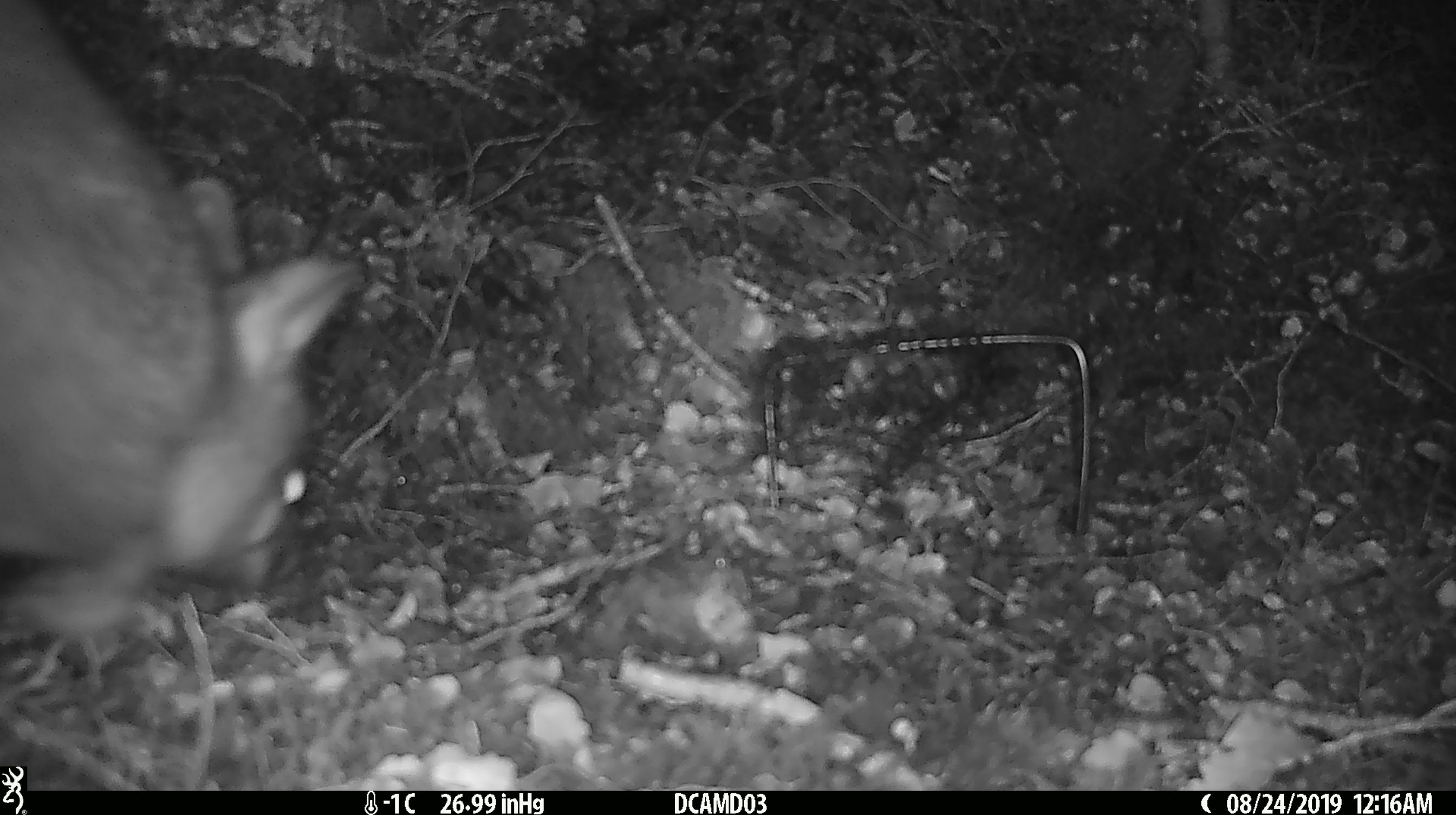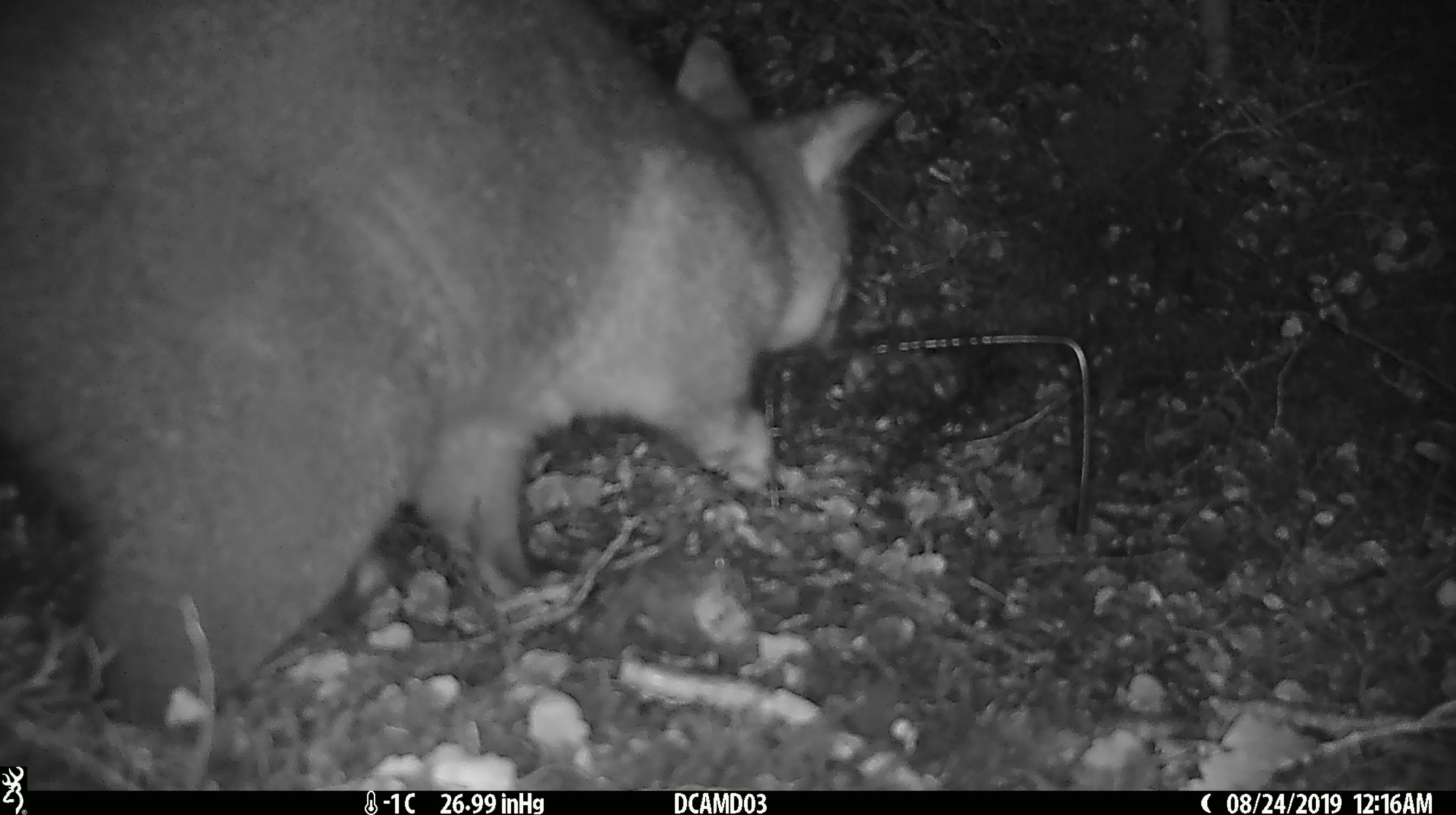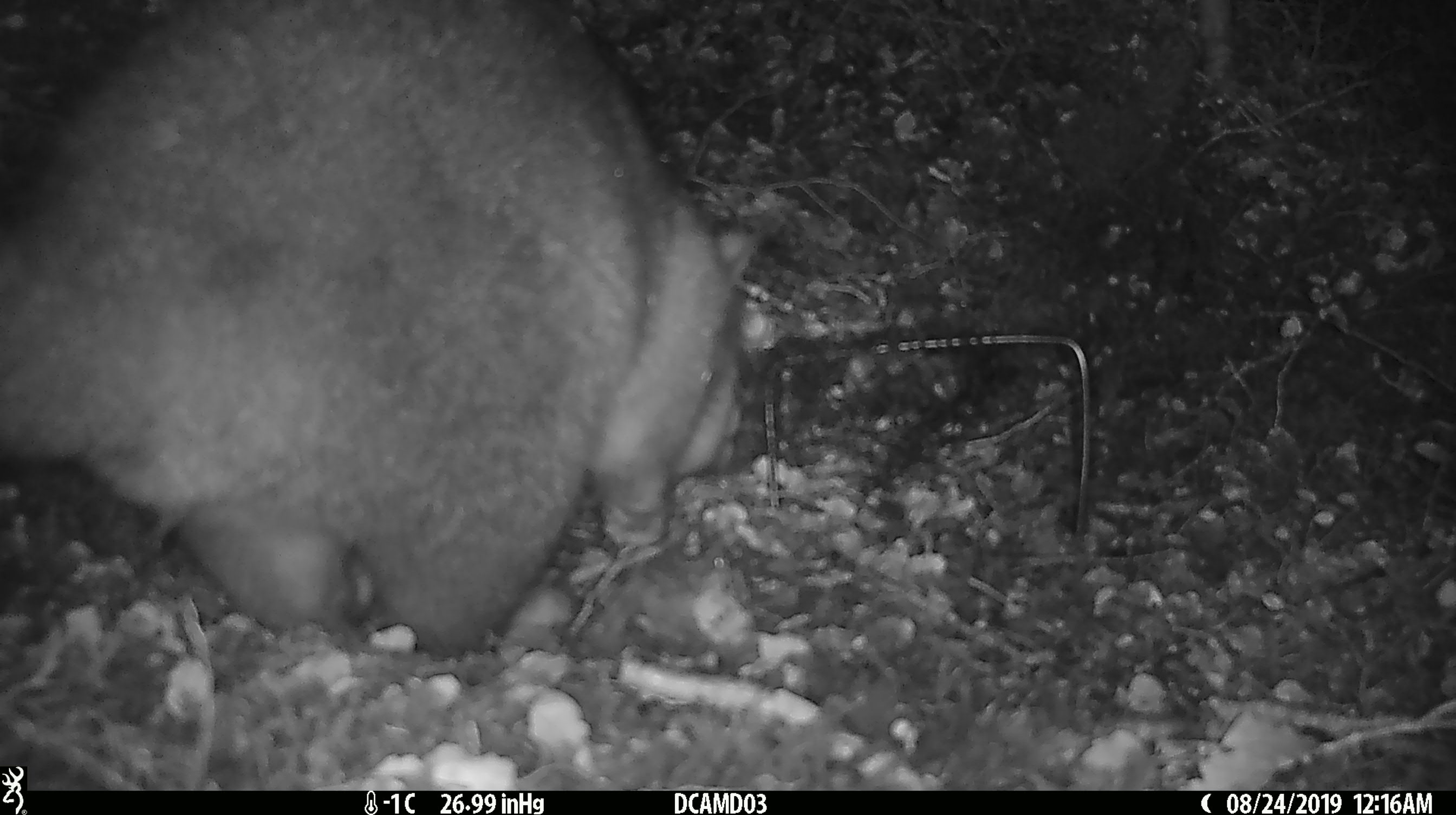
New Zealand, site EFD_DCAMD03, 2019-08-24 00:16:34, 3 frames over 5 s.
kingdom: Animalia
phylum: Chordata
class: Mammalia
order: Diprotodontia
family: Phalangeridae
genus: Trichosurus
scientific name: Trichosurus vulpecula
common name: common brushtail possum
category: possum